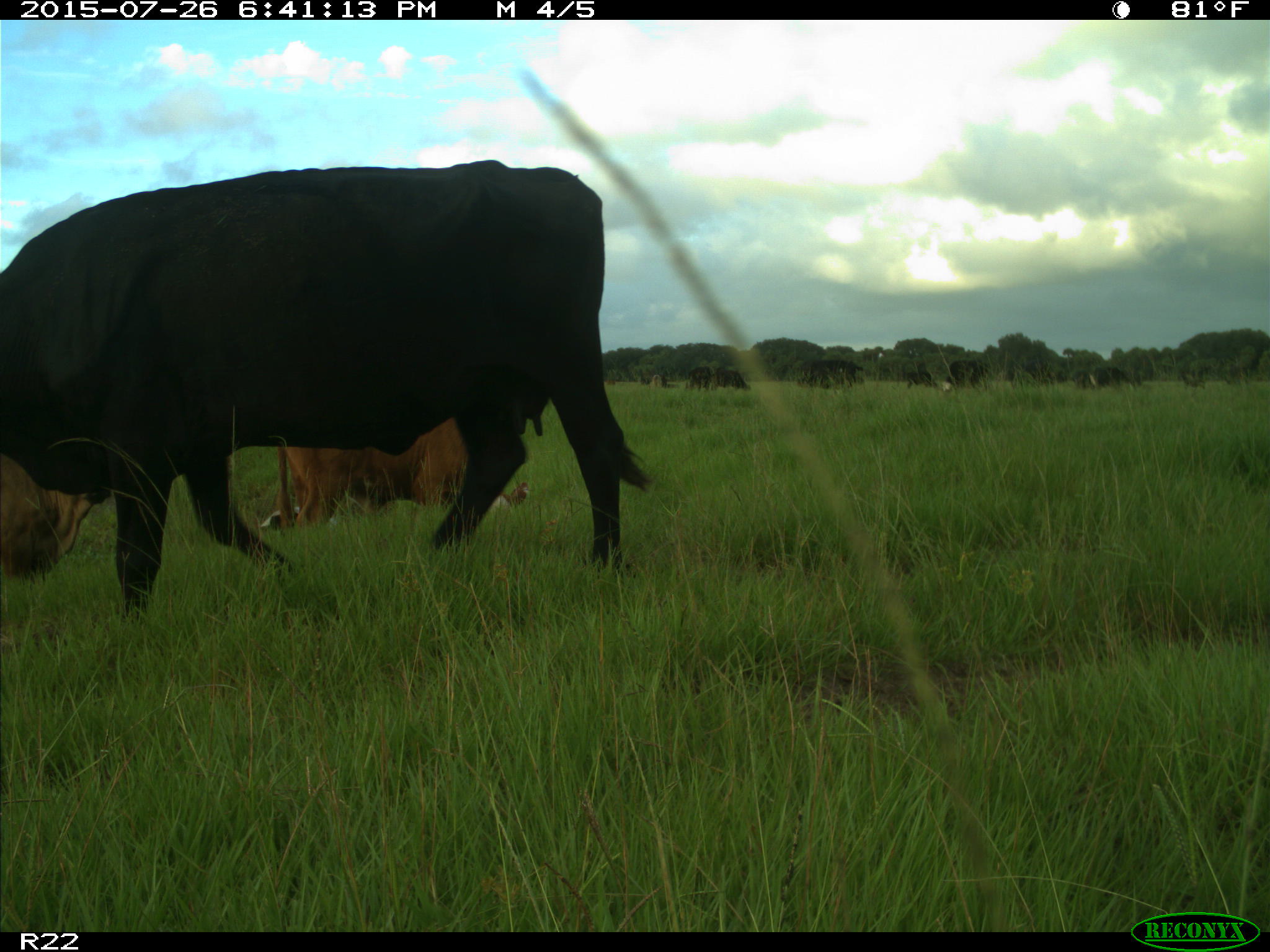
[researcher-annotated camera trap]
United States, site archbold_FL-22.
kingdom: Animalia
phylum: Chordata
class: Mammalia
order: Artiodactyla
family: Bovidae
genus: Bos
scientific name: Bos taurus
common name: domestic cow